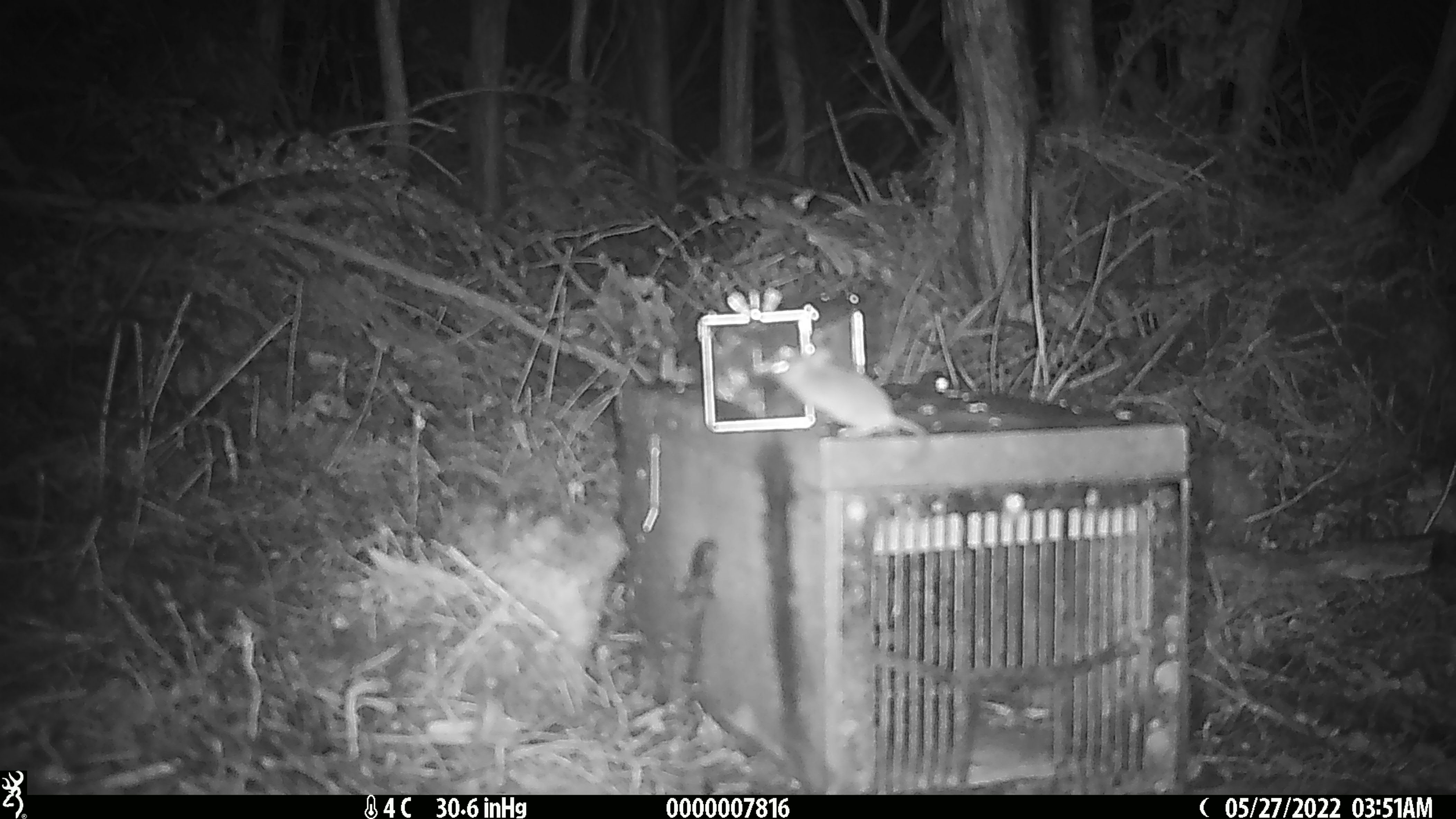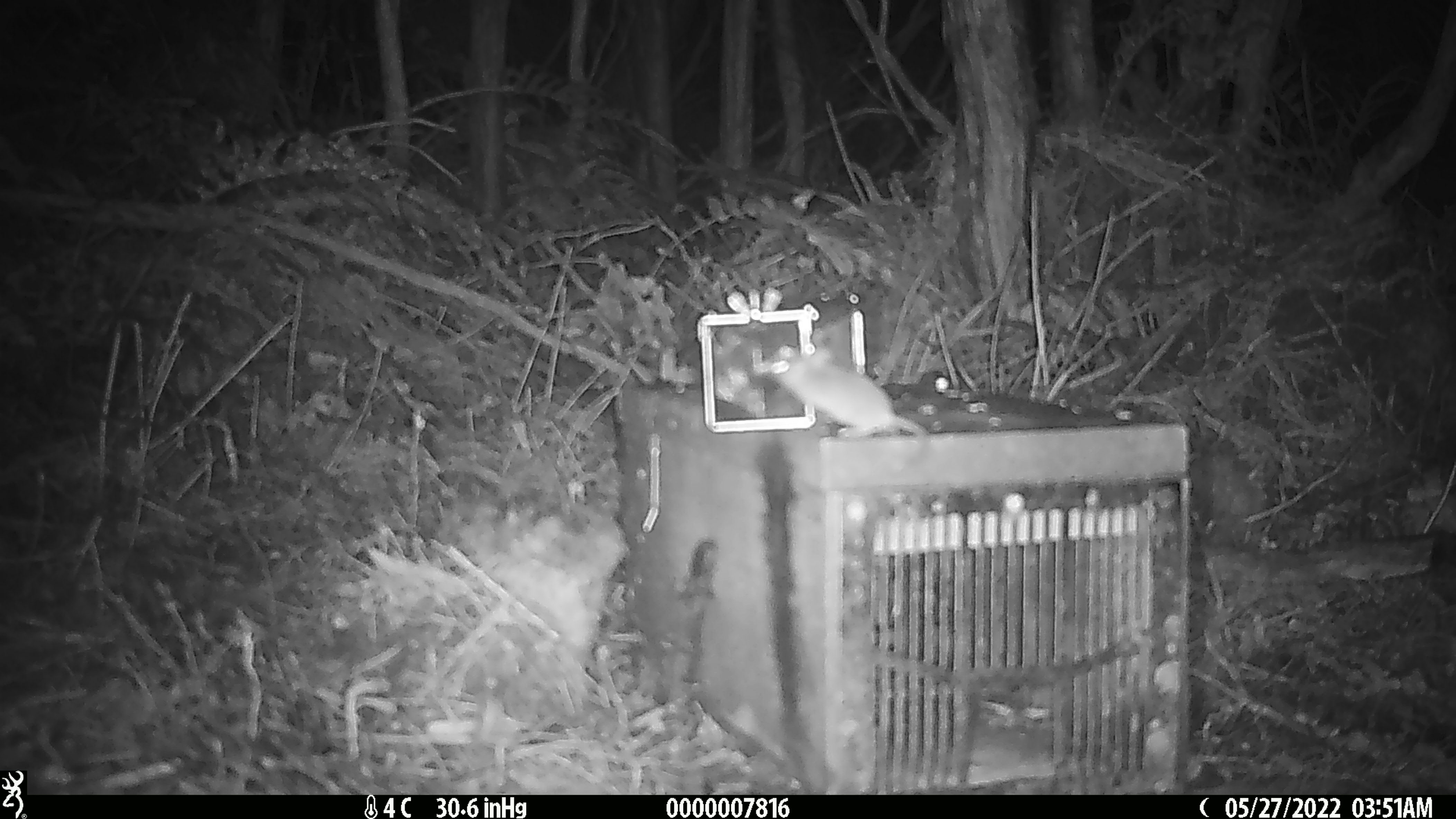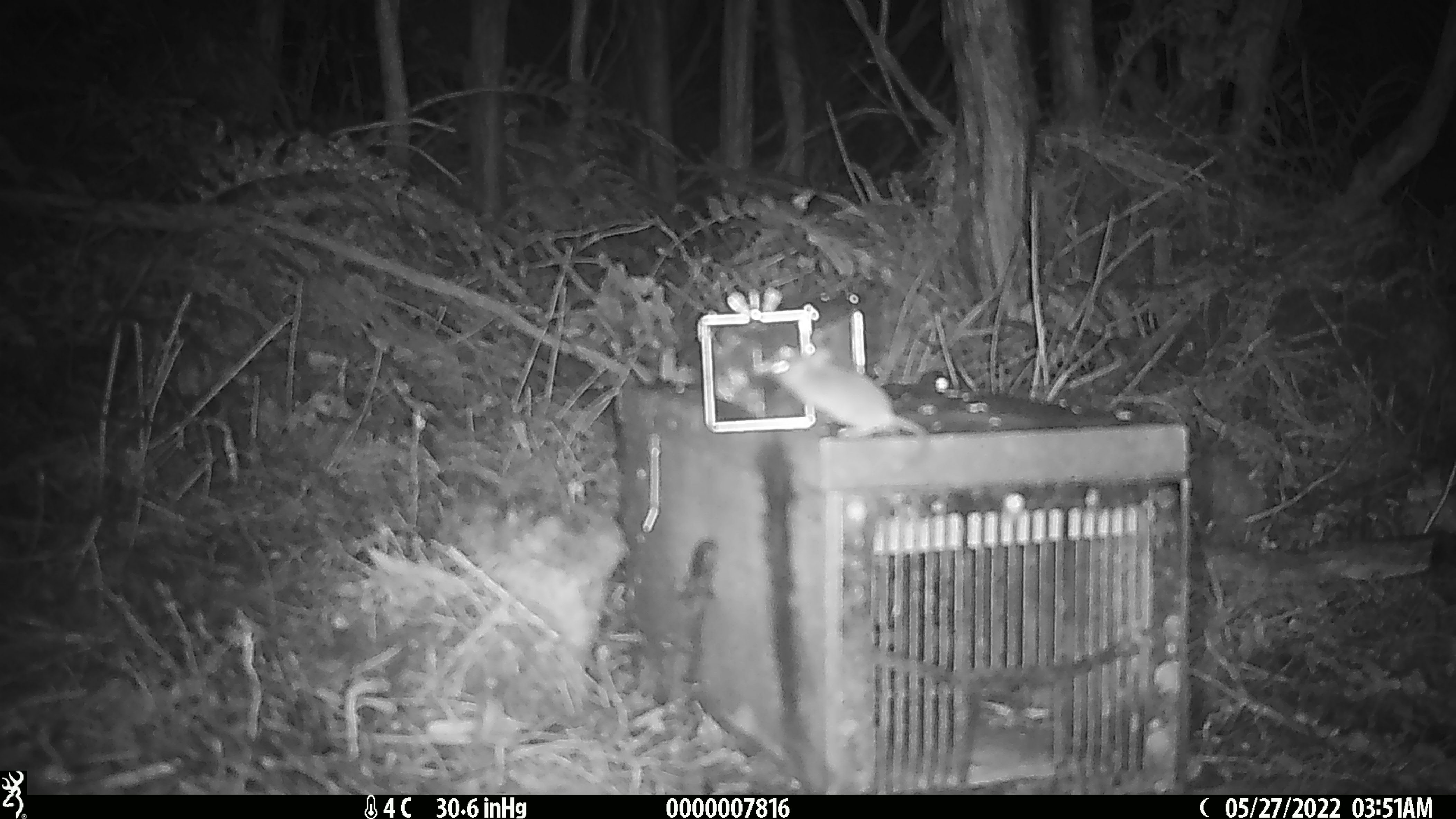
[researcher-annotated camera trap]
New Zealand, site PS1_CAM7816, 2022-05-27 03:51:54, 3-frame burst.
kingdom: Animalia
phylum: Chordata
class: Mammalia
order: Rodentia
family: Muridae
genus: Mus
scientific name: Mus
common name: mouse